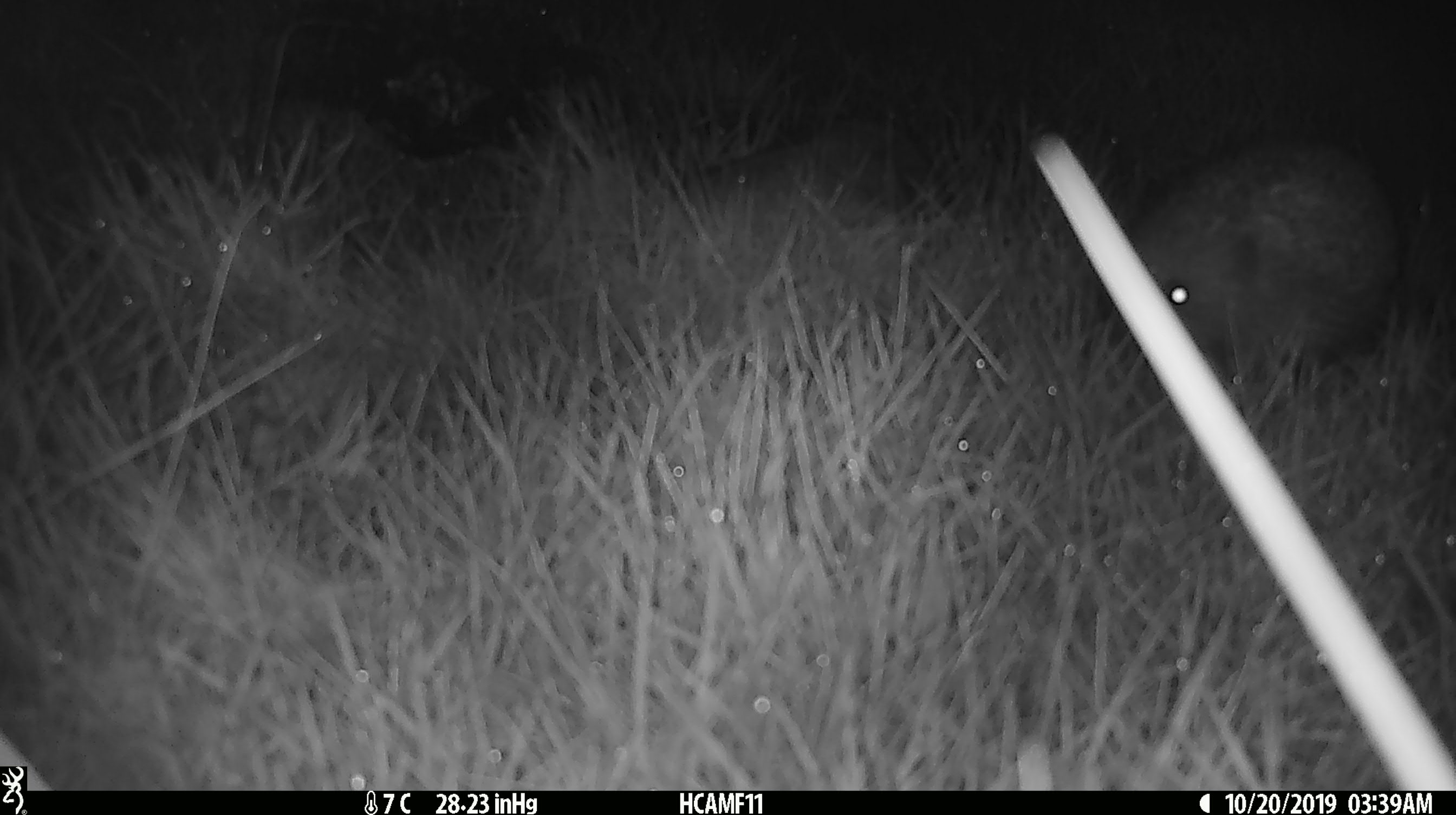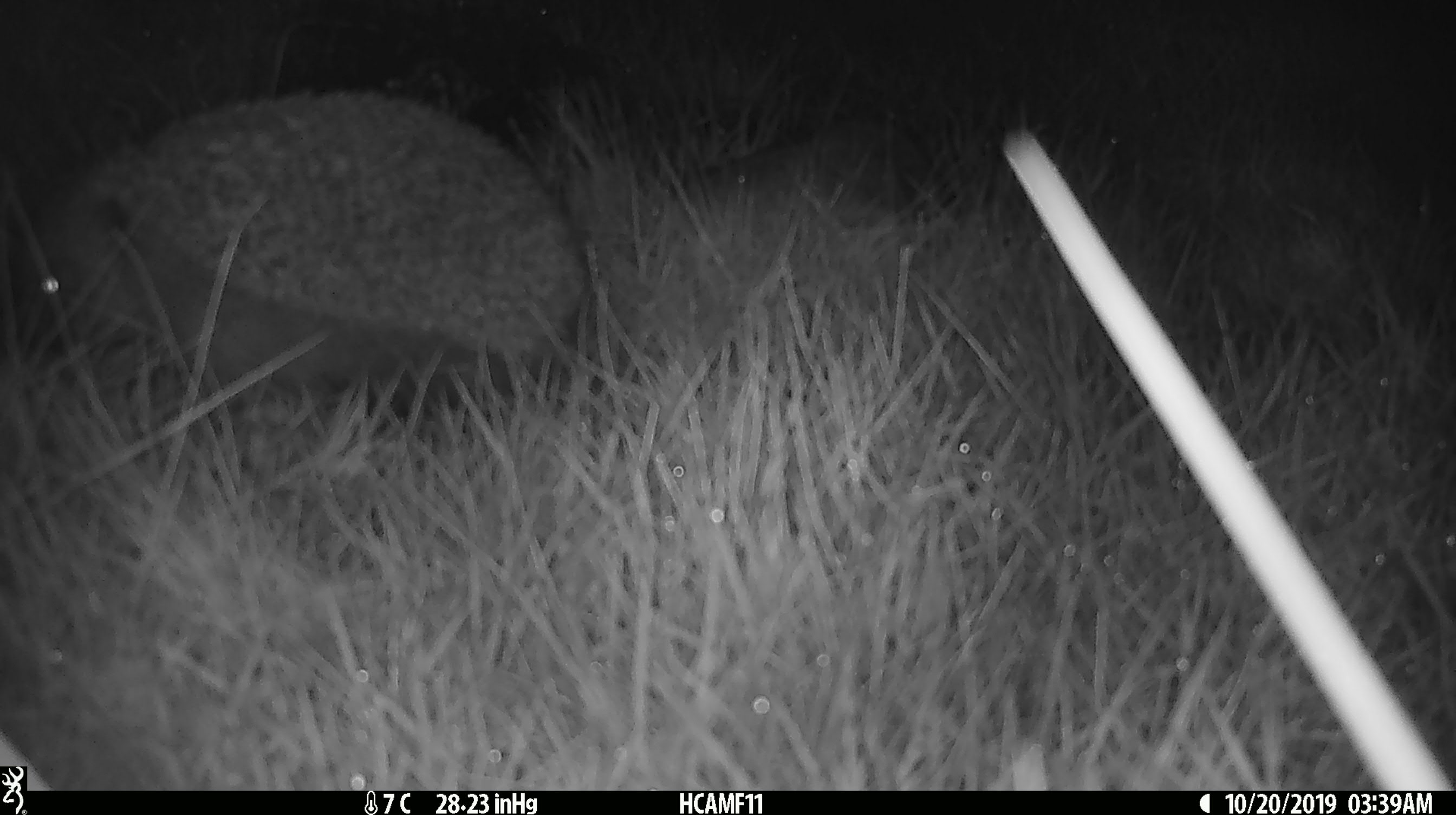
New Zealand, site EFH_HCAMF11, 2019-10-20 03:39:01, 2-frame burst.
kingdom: Animalia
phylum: Chordata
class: Mammalia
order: Eulipotyphla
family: Erinaceidae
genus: Erinaceus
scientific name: Erinaceus europaeus europaeus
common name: european hedgehog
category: hedgehog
Hedgehog (european hedgehog) (Erinaceus europaeus europaeus).